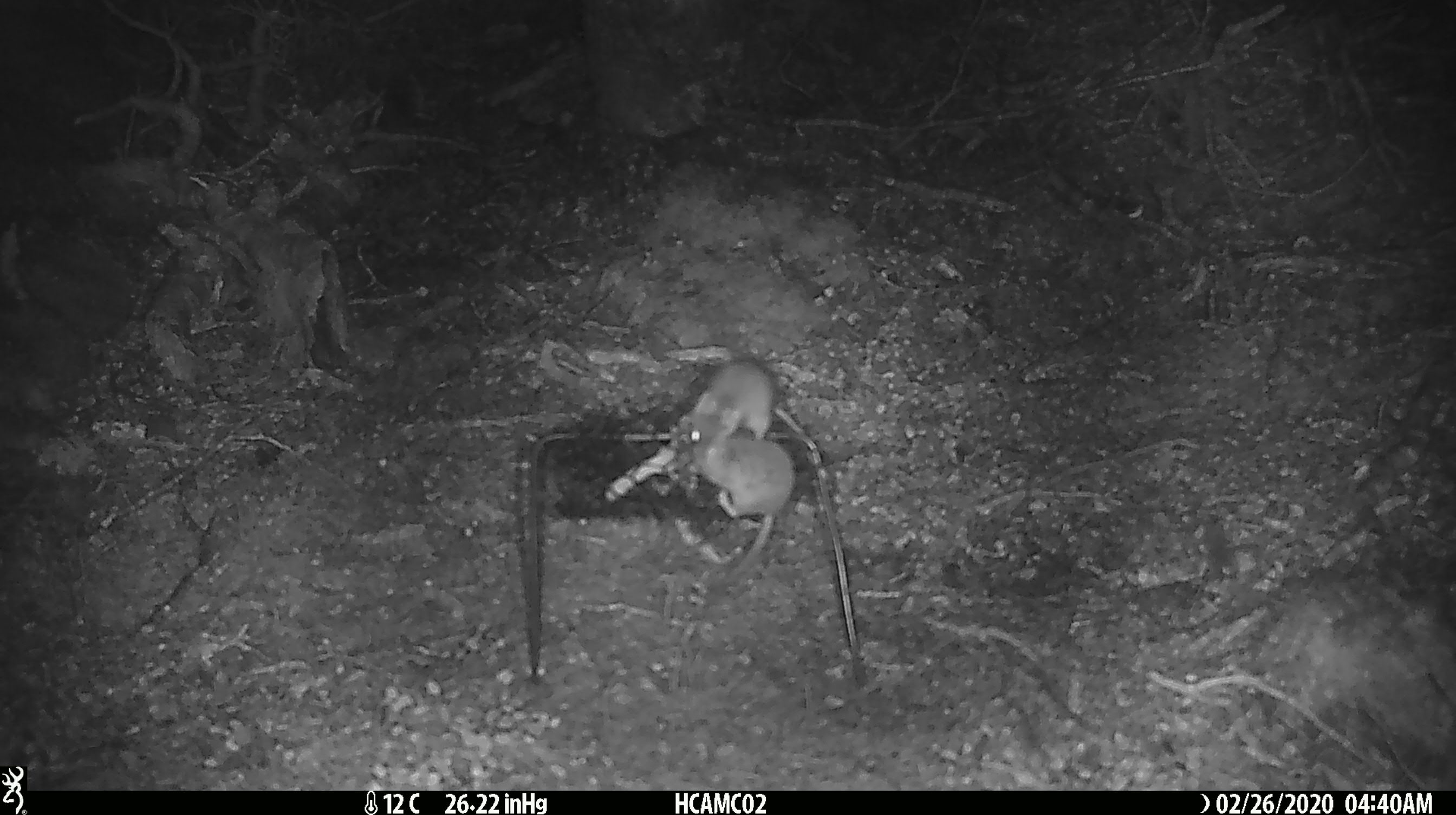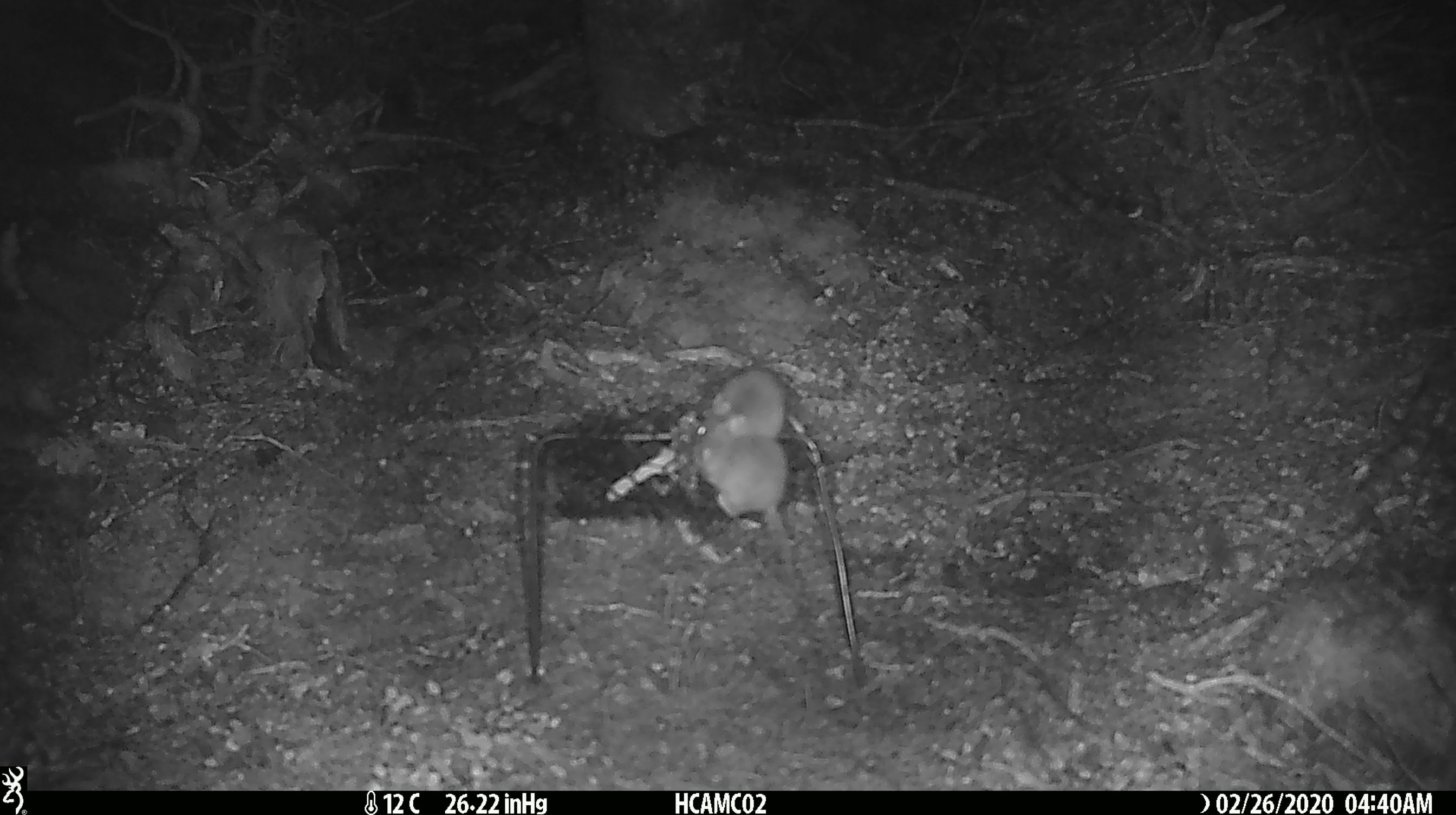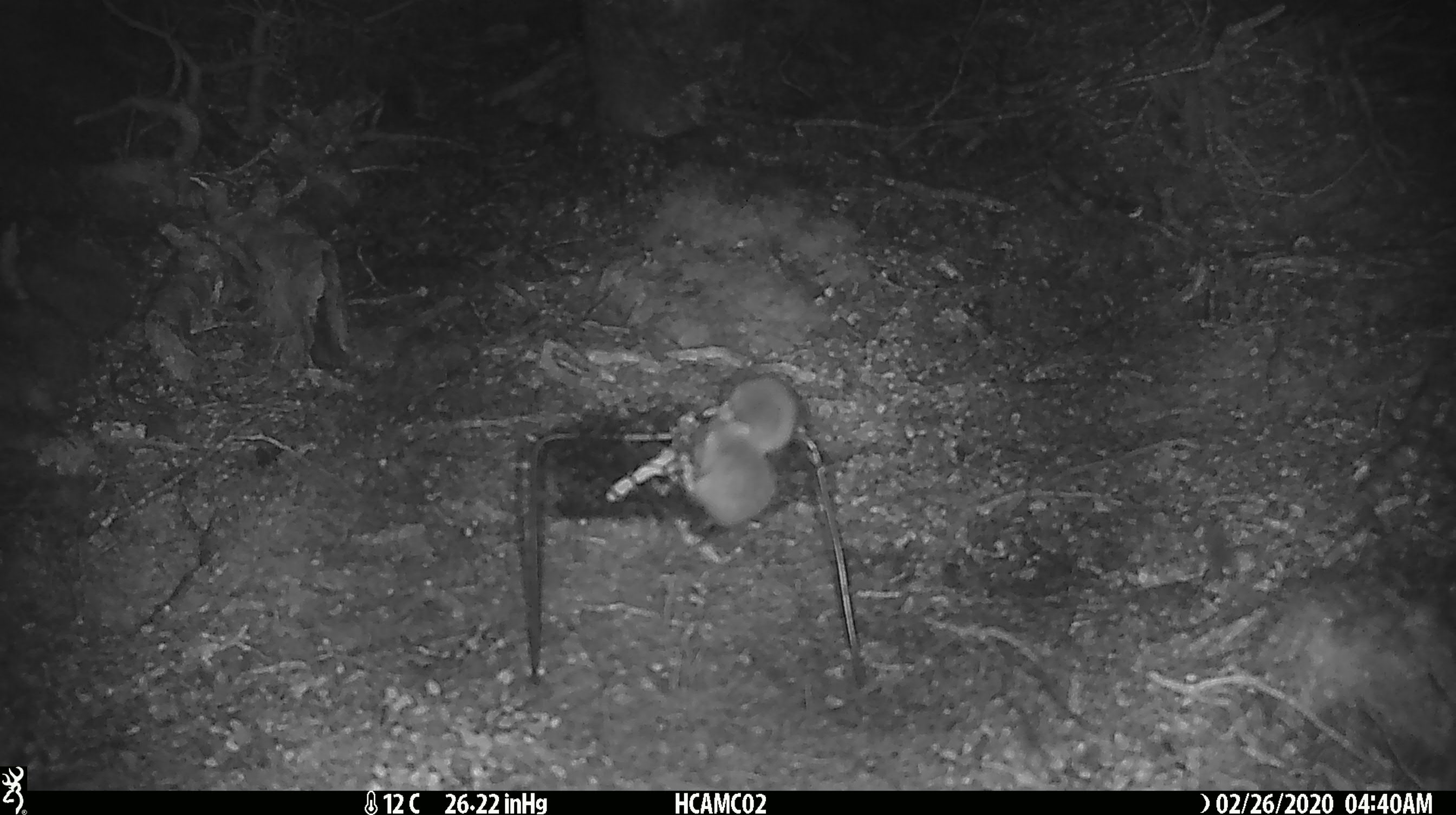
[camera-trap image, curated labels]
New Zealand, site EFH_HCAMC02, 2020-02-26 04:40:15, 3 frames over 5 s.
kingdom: Animalia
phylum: Chordata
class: Mammalia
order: Rodentia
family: Muridae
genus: Mus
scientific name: Mus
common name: mouse